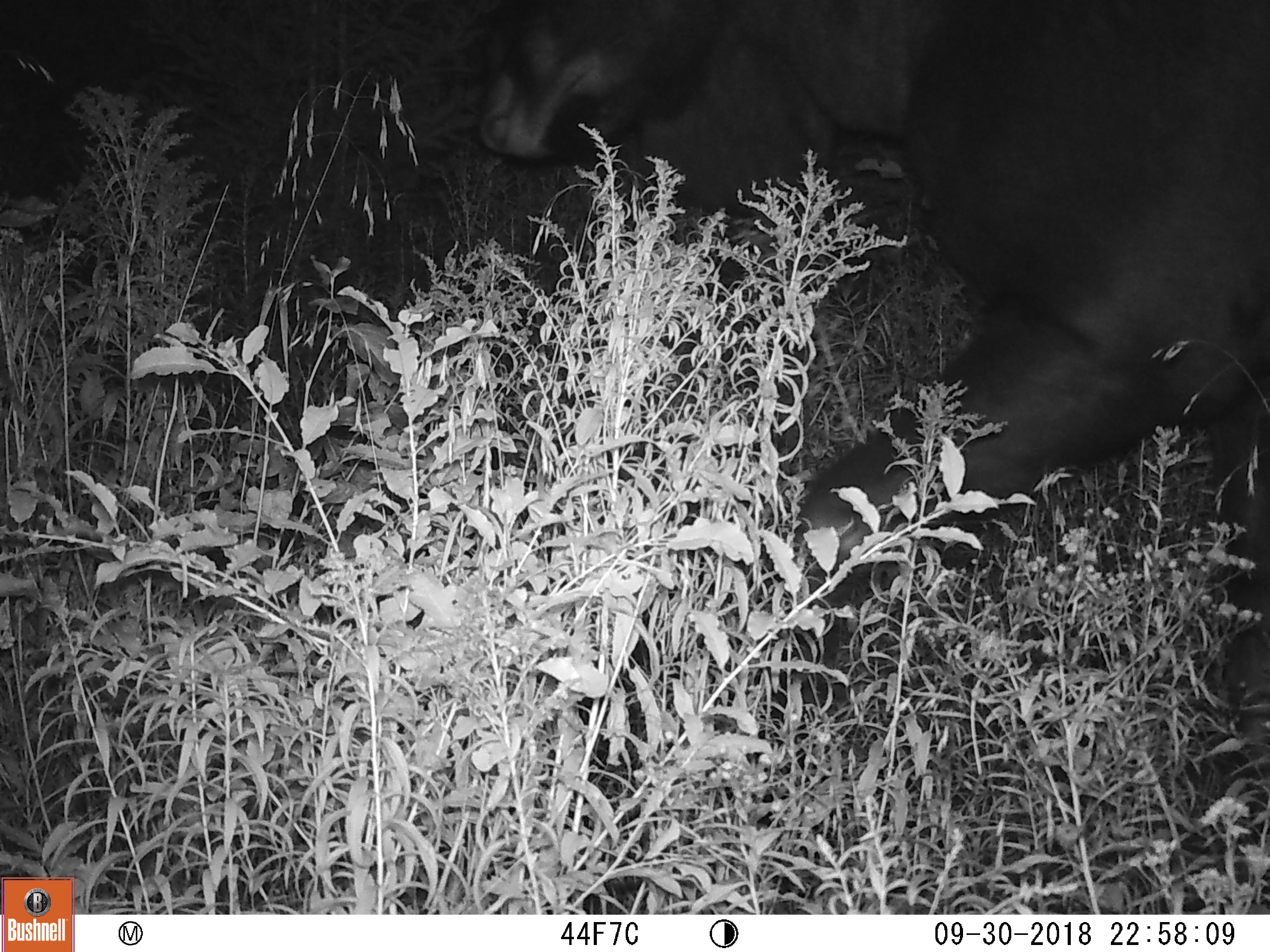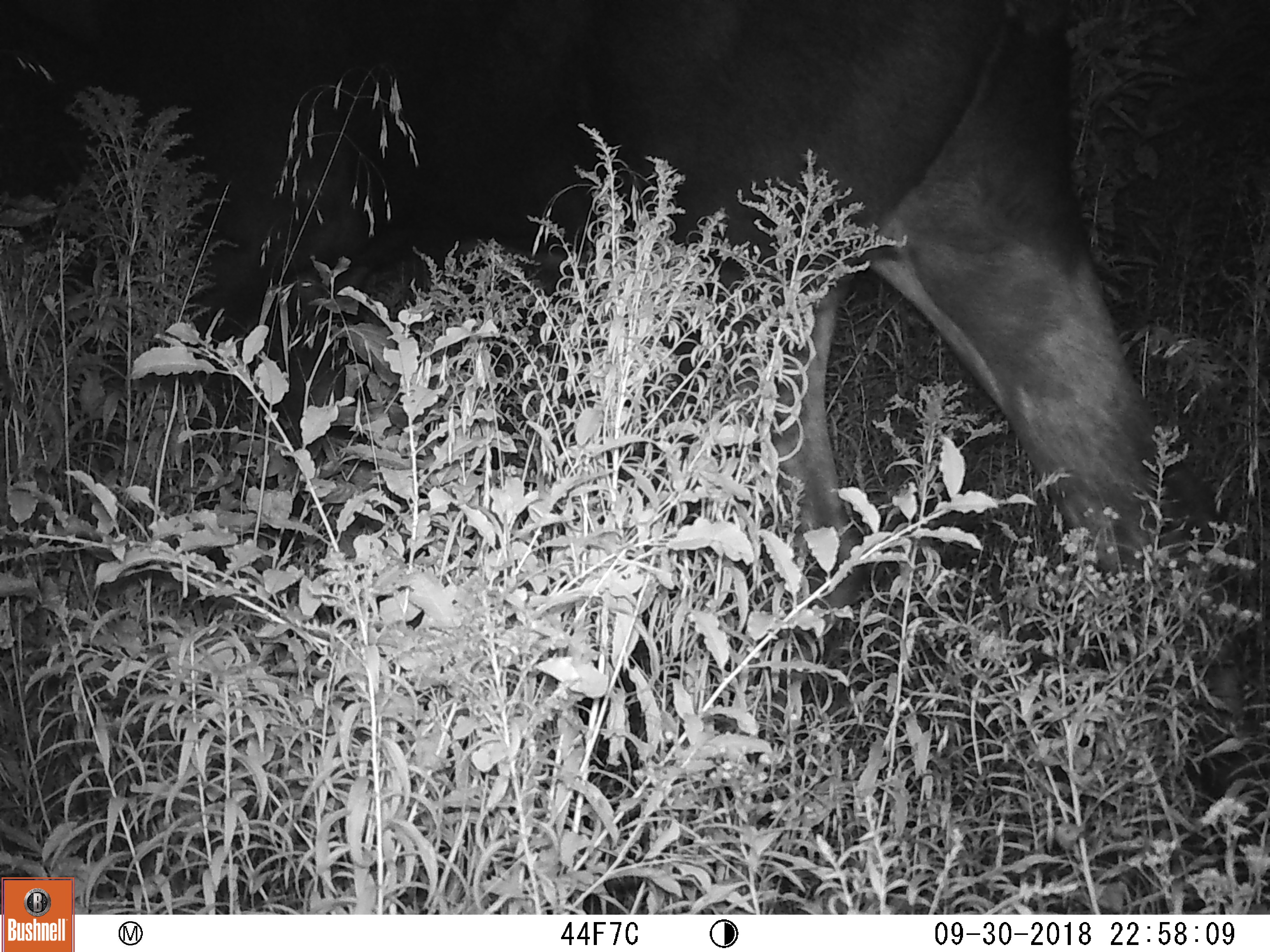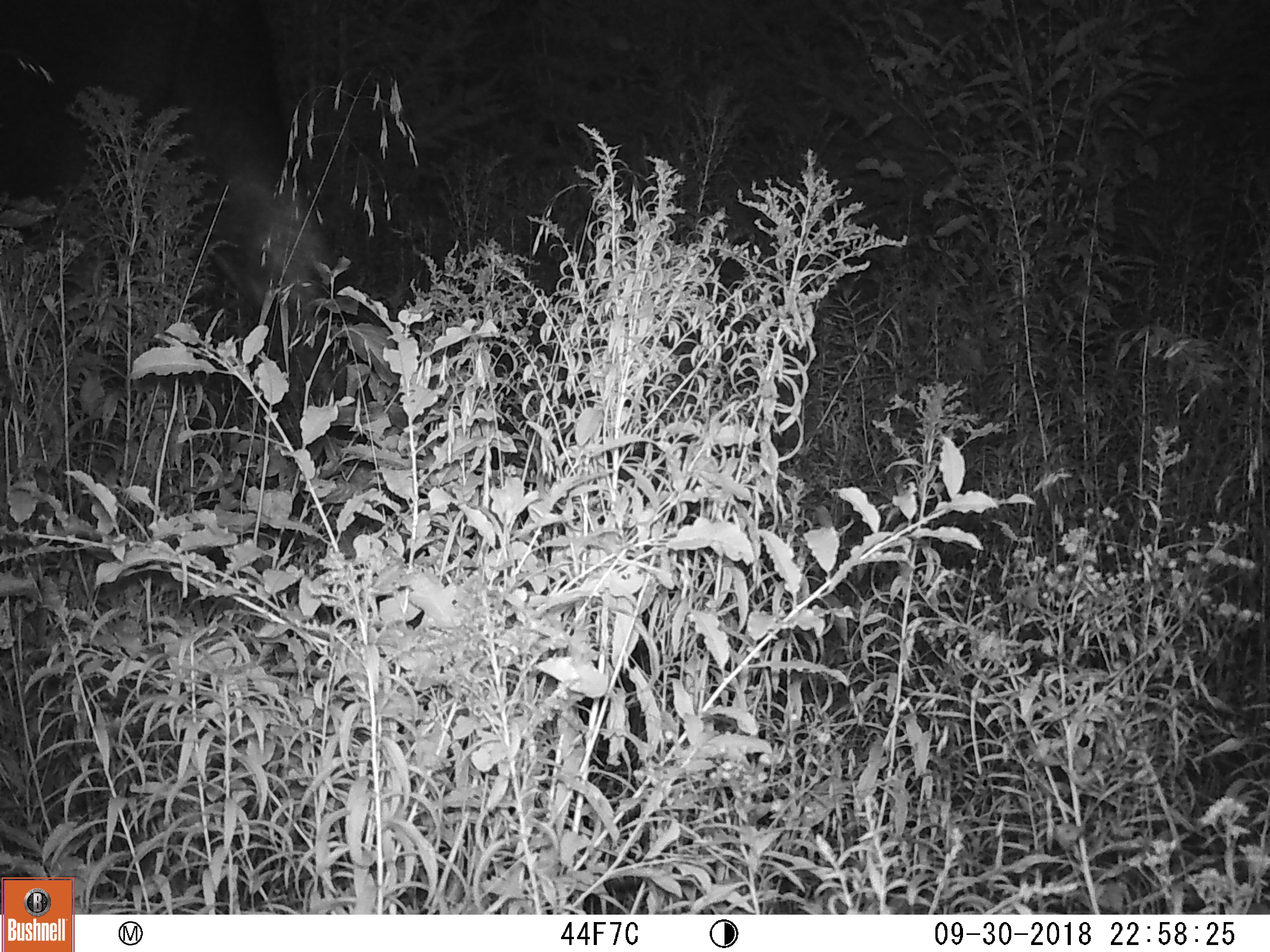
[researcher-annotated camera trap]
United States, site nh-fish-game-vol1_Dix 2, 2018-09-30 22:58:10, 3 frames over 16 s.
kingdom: Animalia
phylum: Chordata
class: Mammalia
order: Artiodactyla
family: Cervidae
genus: Alces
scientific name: Alces alces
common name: moose